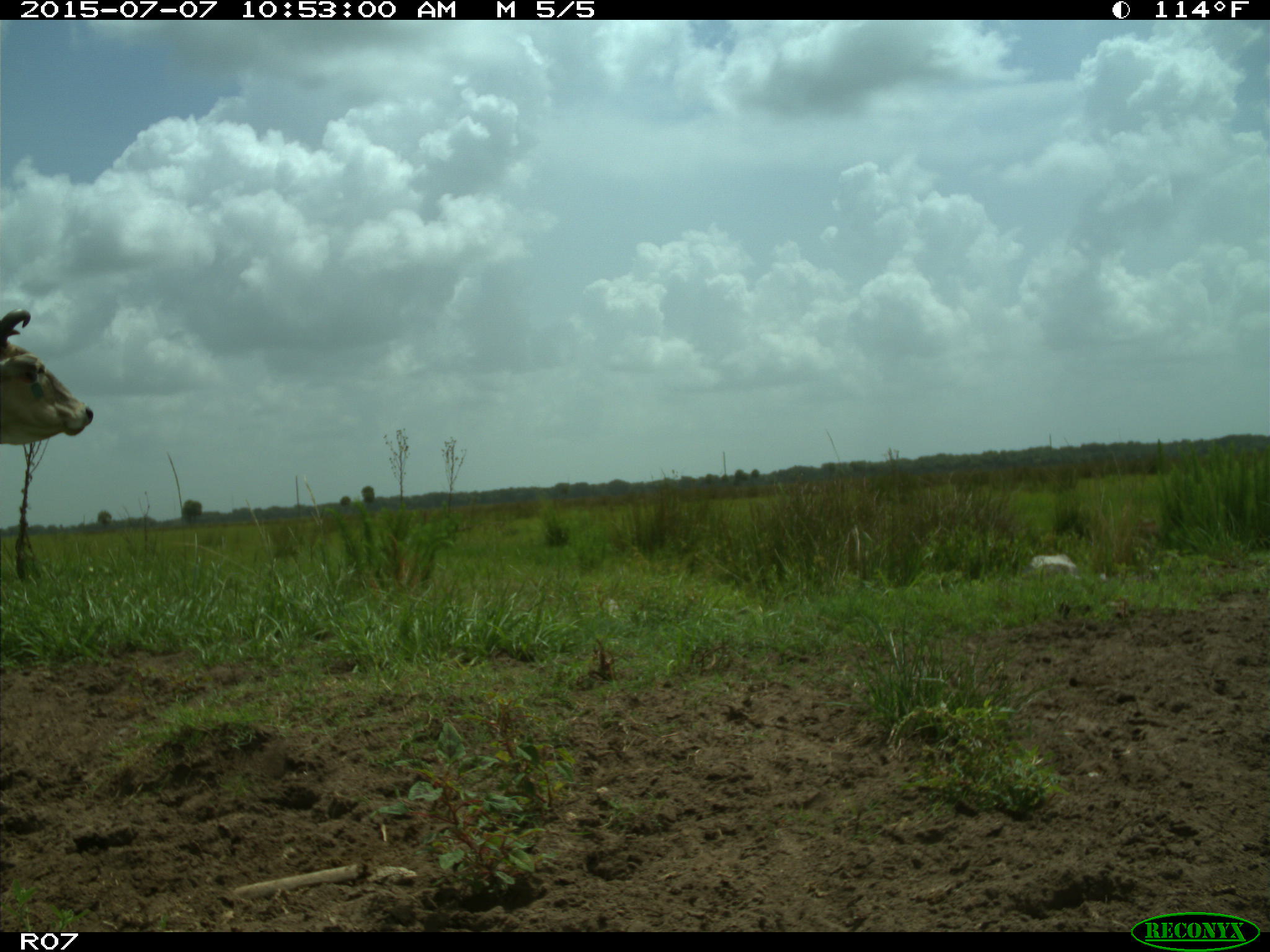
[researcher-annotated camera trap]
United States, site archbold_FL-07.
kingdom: Animalia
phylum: Chordata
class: Mammalia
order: Artiodactyla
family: Bovidae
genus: Bos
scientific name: Bos taurus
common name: domestic cow